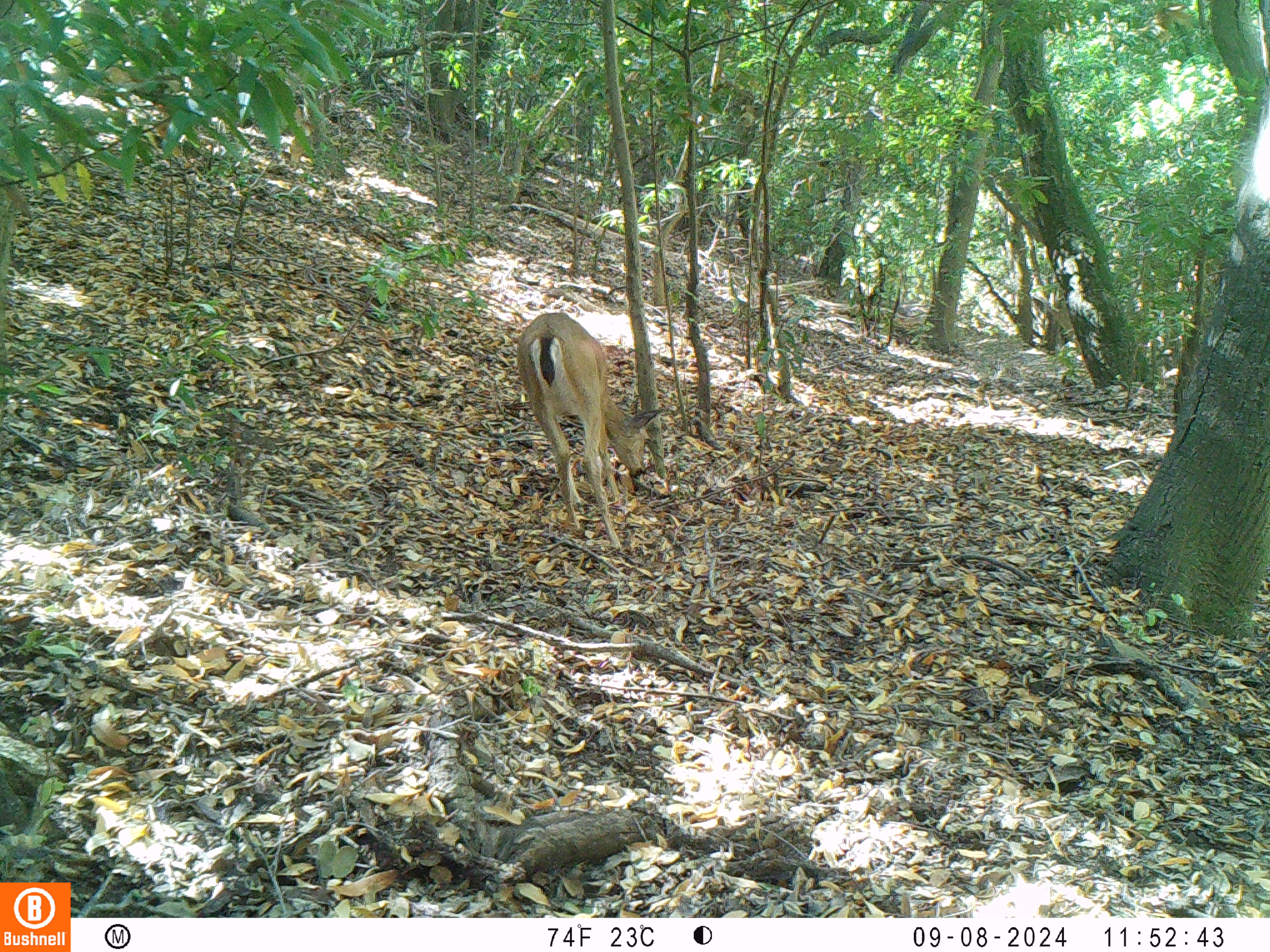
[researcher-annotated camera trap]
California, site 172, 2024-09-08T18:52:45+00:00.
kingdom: Animalia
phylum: Chordata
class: Mammalia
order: Artiodactyla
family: Cervidae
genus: Odocoileus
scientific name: Odocoileus hemionus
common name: mule deer